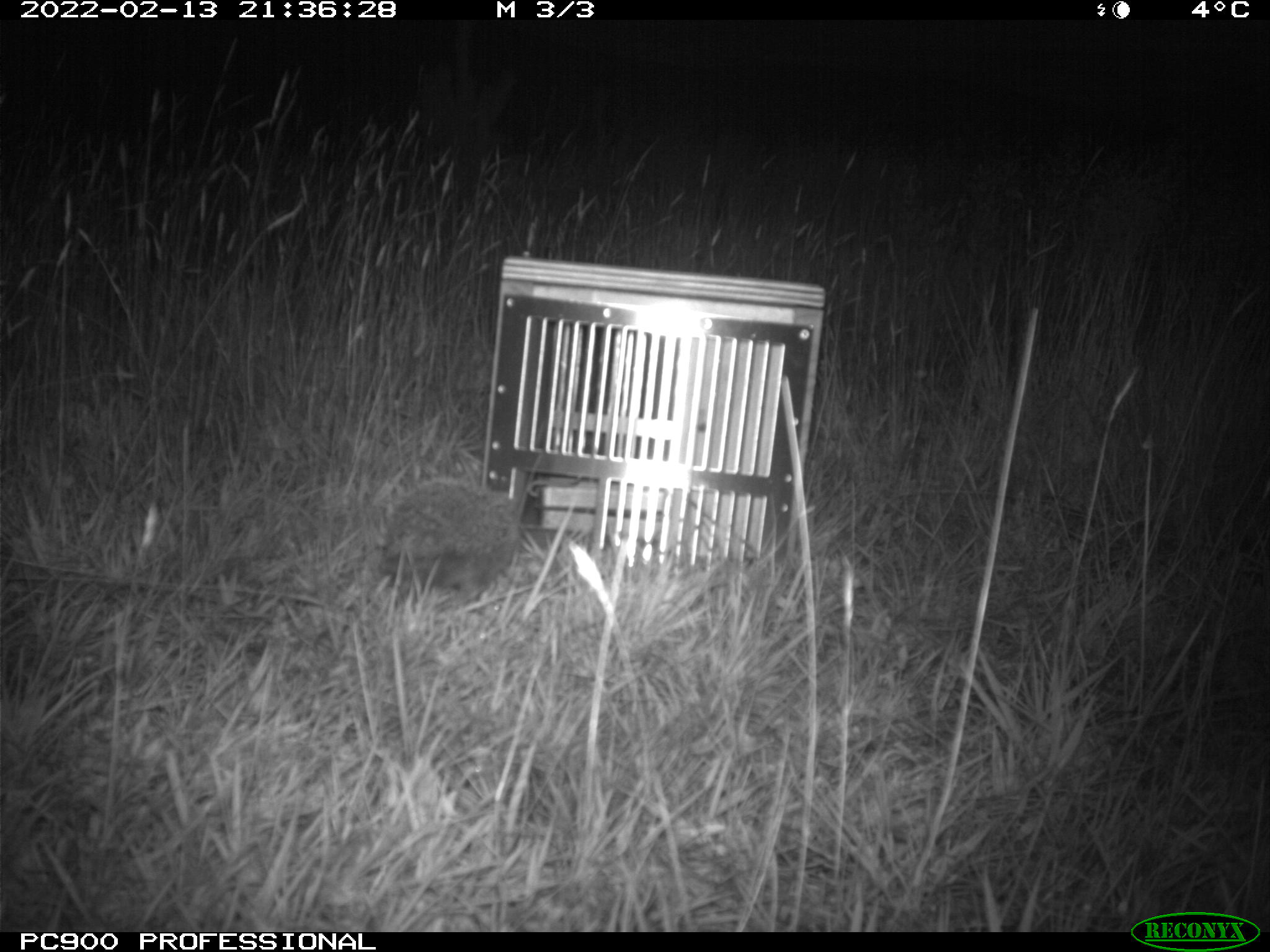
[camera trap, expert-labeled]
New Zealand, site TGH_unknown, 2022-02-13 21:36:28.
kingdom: Animalia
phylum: Chordata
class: Mammalia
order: Eulipotyphla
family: Erinaceidae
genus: Erinaceus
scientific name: Erinaceus europaeus europaeus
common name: european hedgehog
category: hedgehog